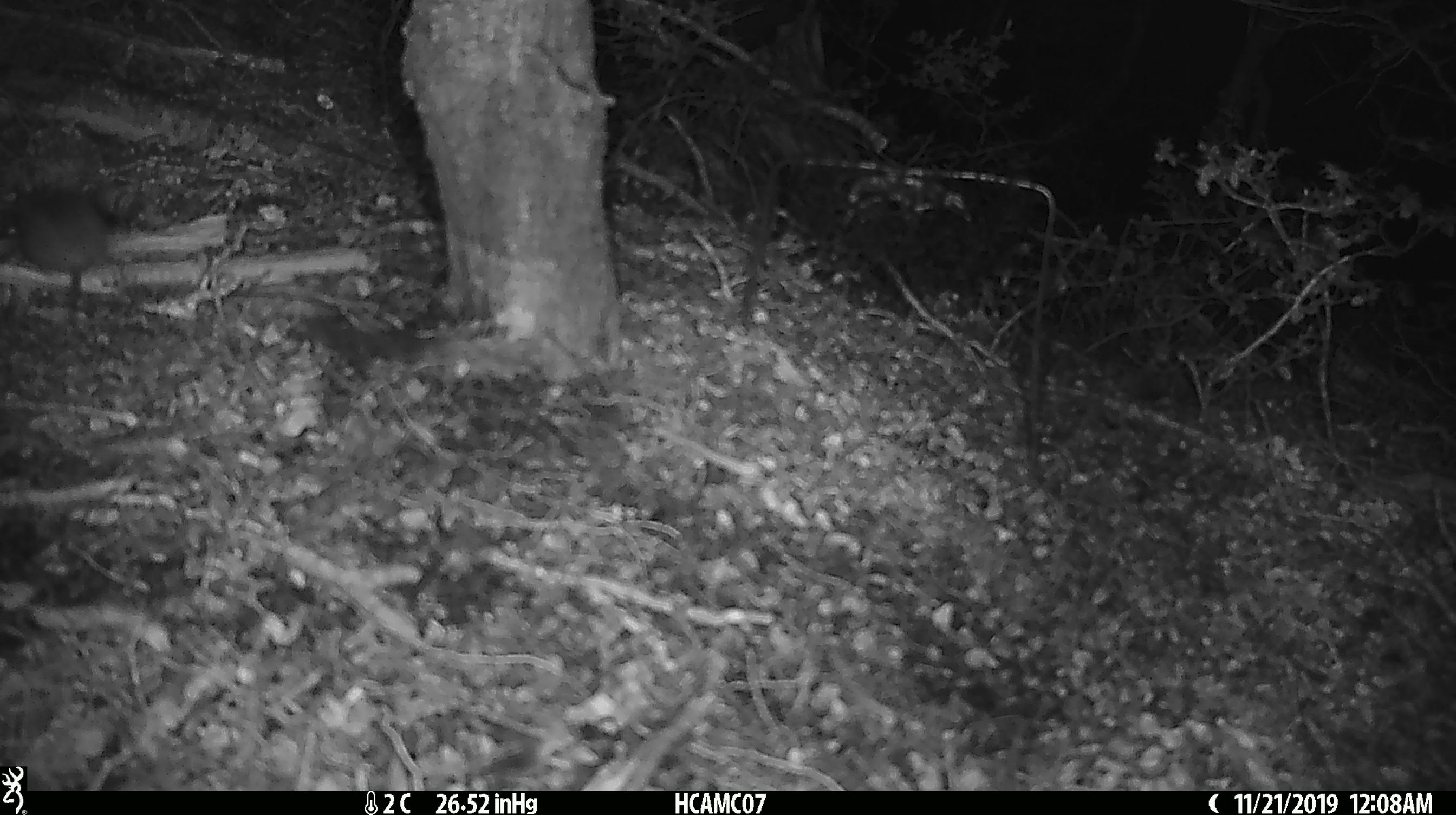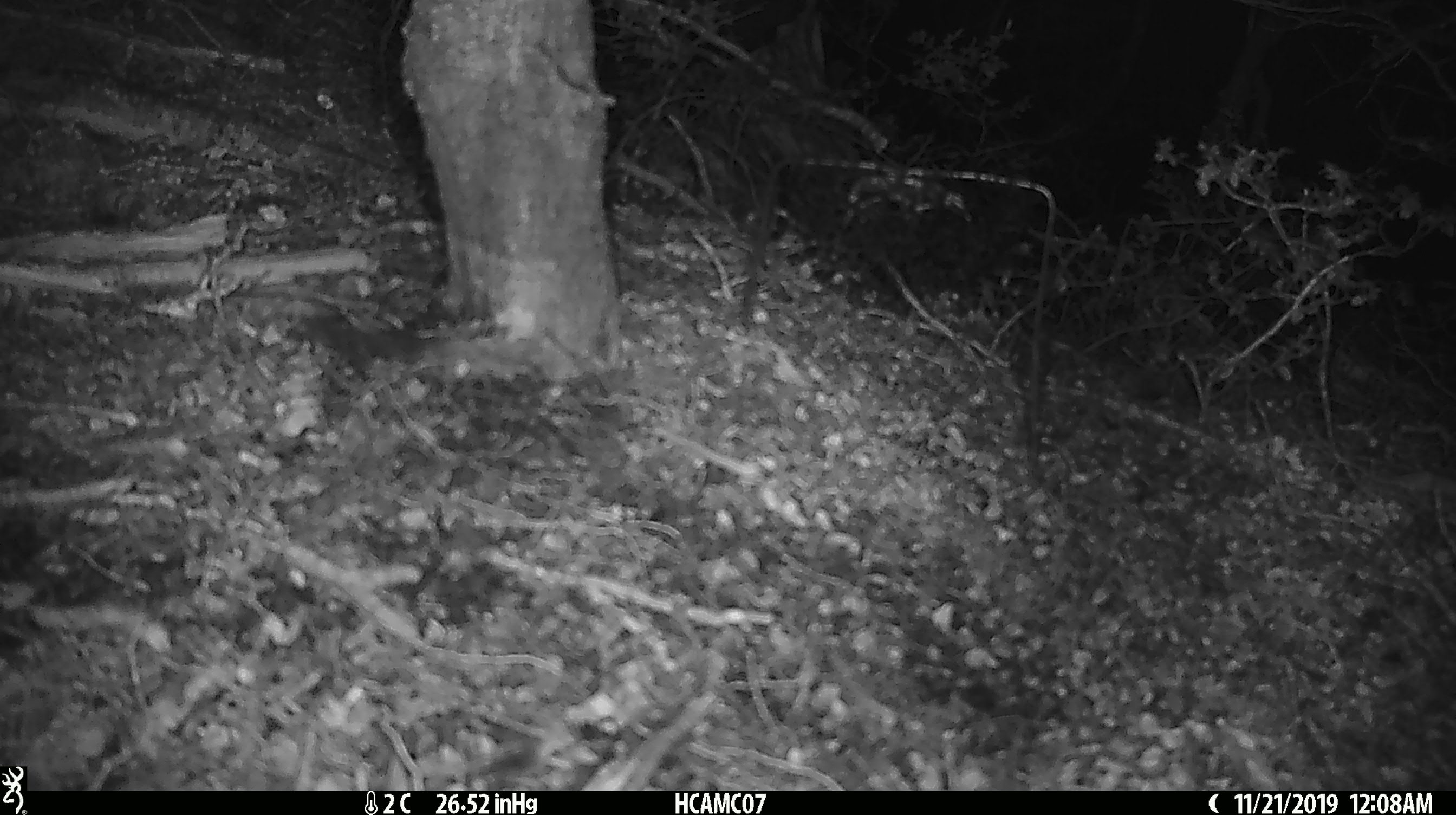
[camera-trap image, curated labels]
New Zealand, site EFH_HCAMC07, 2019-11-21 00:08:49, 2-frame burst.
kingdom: Animalia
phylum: Chordata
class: Mammalia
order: Rodentia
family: Muridae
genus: Mus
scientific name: Mus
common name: mouse